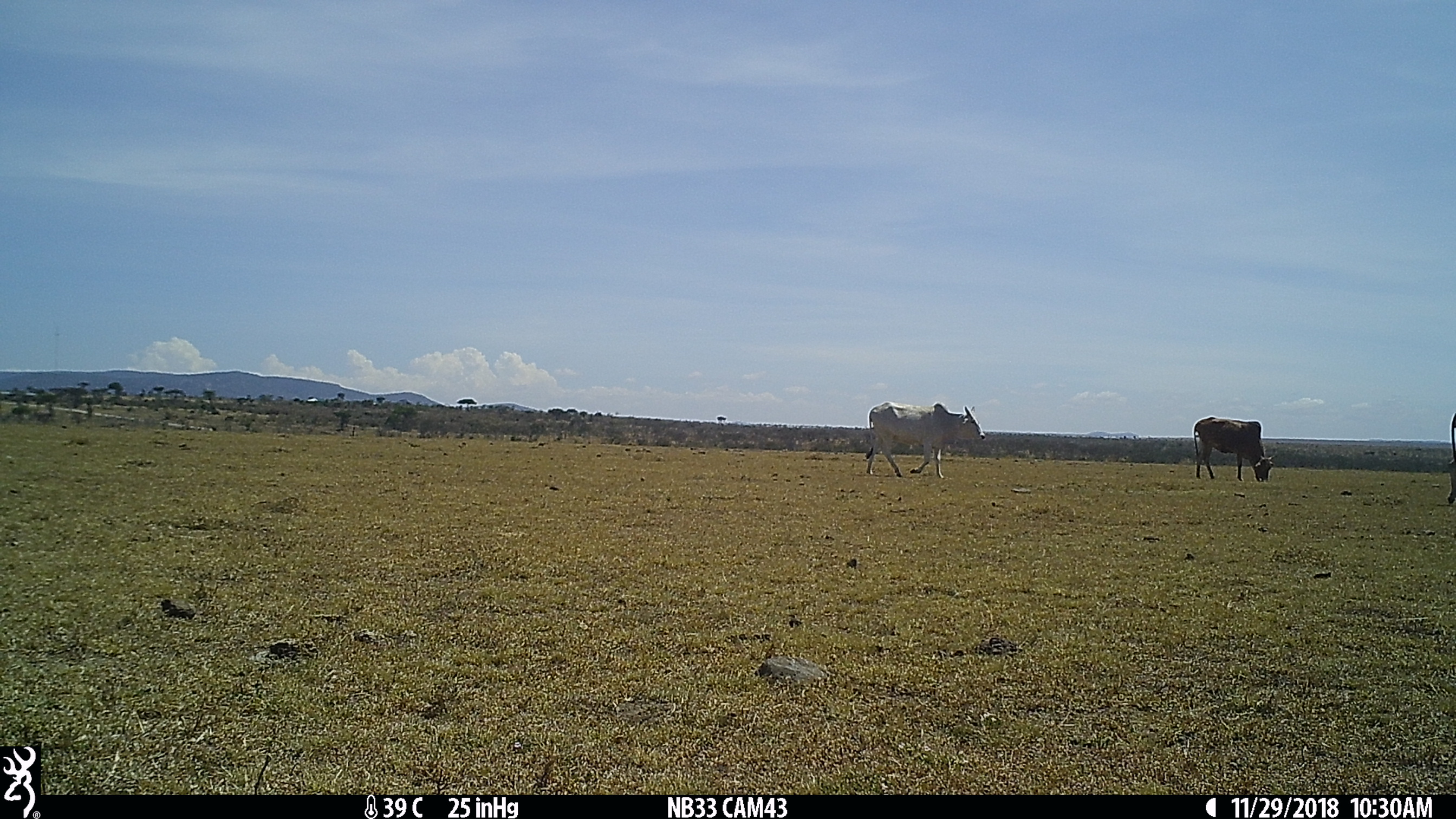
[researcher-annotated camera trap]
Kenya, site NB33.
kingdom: Animalia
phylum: Chordata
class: Mammalia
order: Artiodactyla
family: Bovidae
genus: Bos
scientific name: Bos taurus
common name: cattle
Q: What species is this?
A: Cattle (Bos taurus).